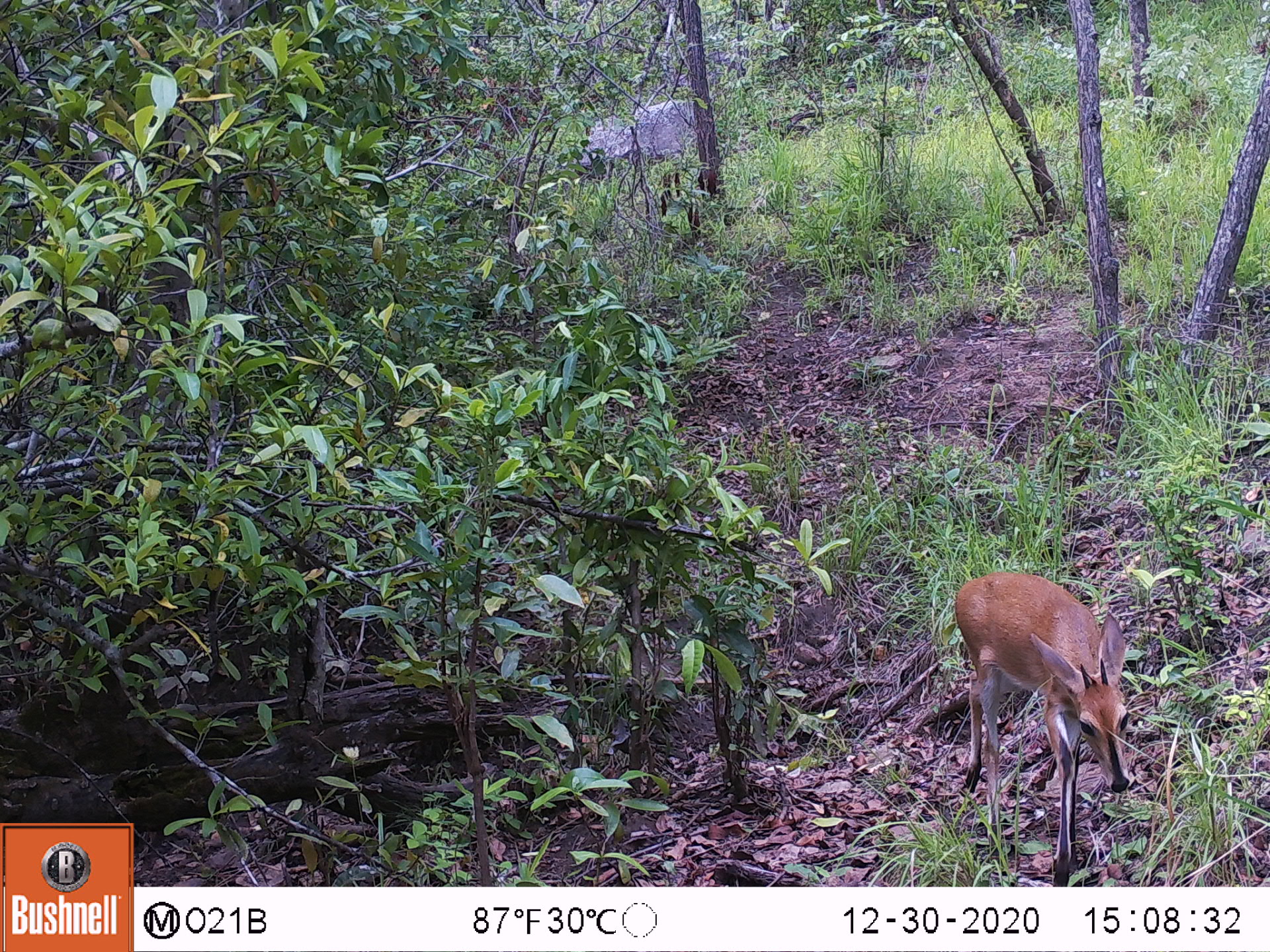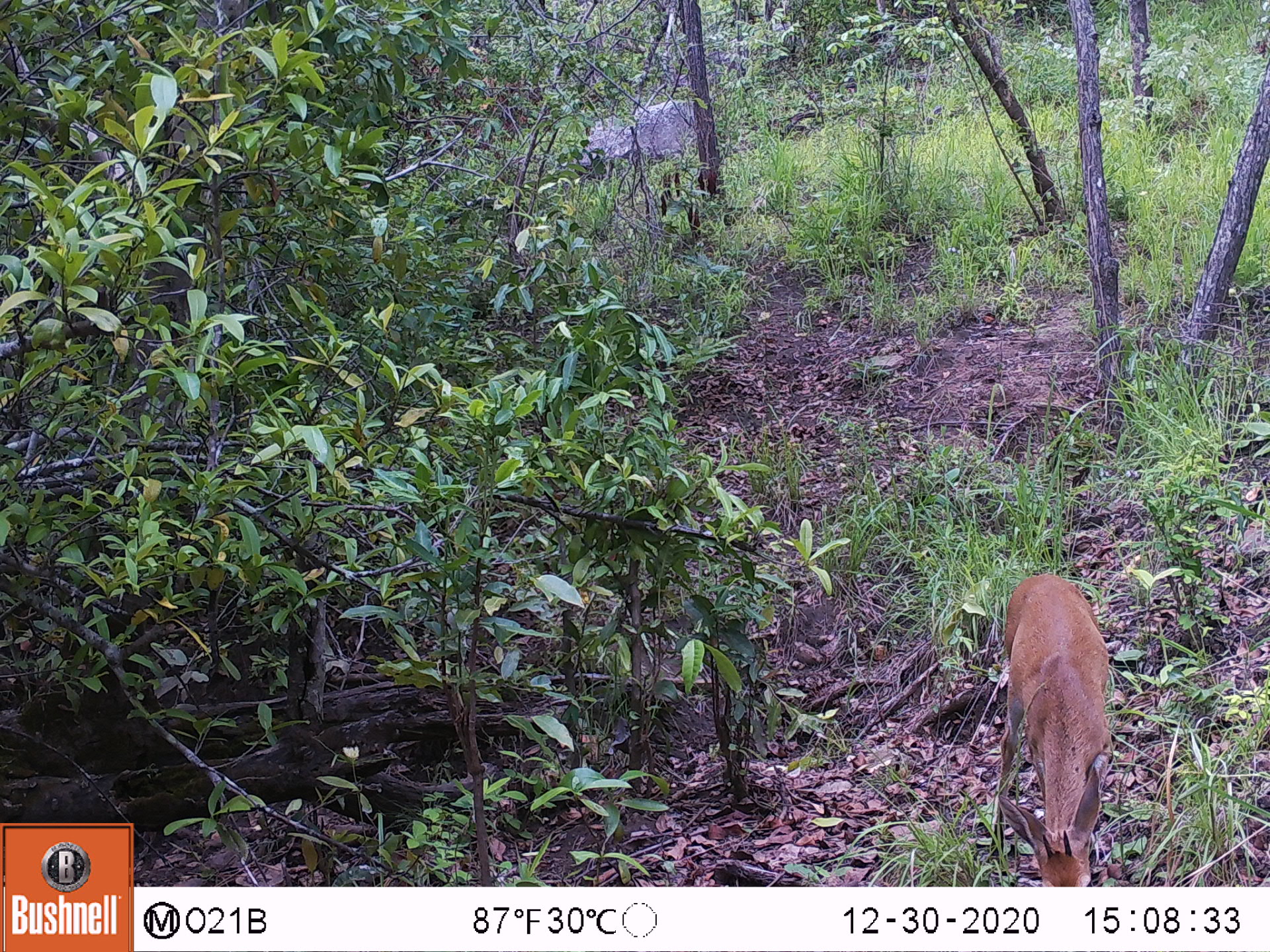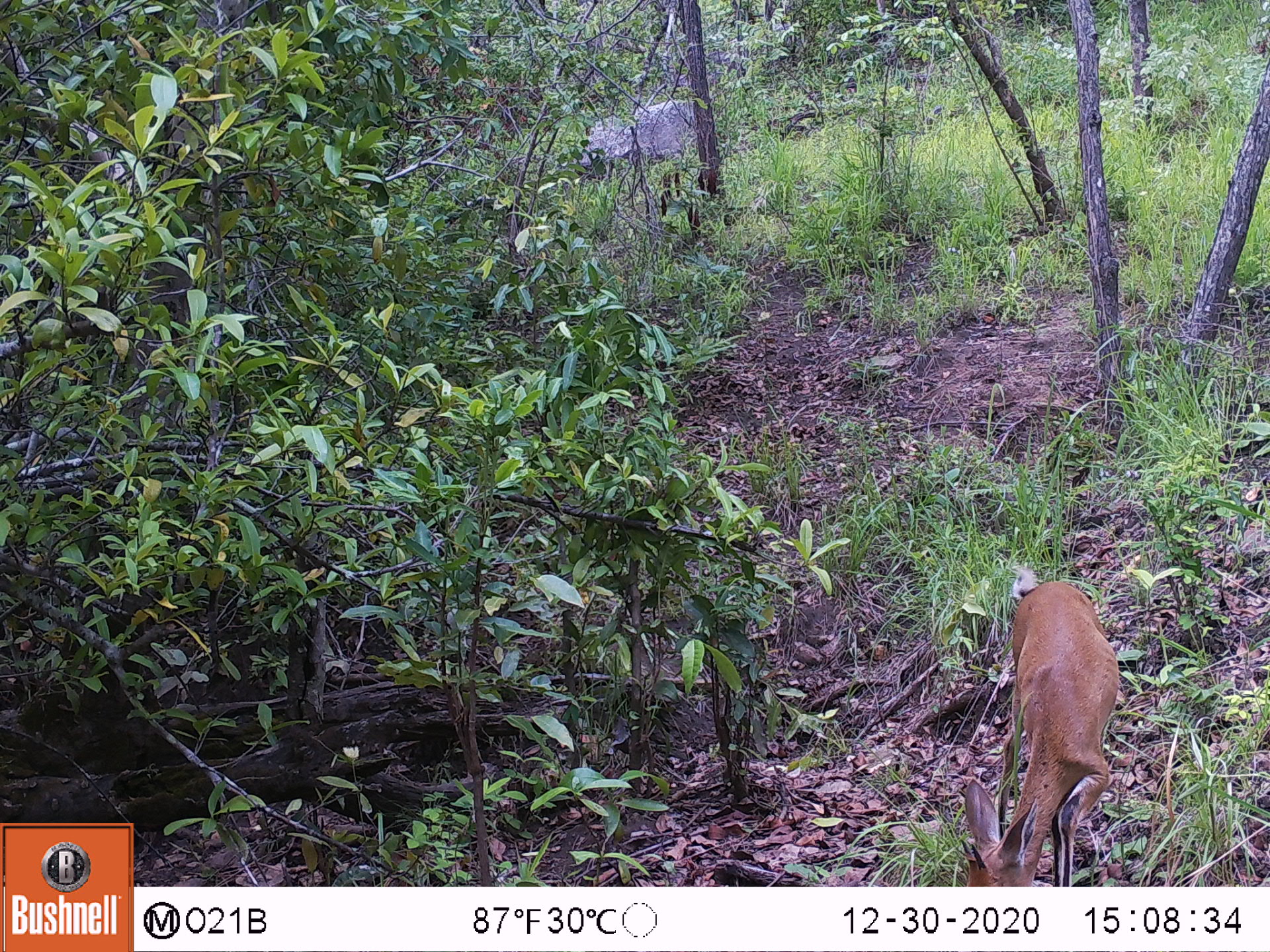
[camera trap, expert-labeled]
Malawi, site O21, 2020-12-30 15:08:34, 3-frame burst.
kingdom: Animalia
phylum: Chordata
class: Mammalia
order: Artiodactyla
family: Bovidae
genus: Sylvicapra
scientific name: Sylvicapra grimmia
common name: common duiker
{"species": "common duiker (Sylvicapra grimmia)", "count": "1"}